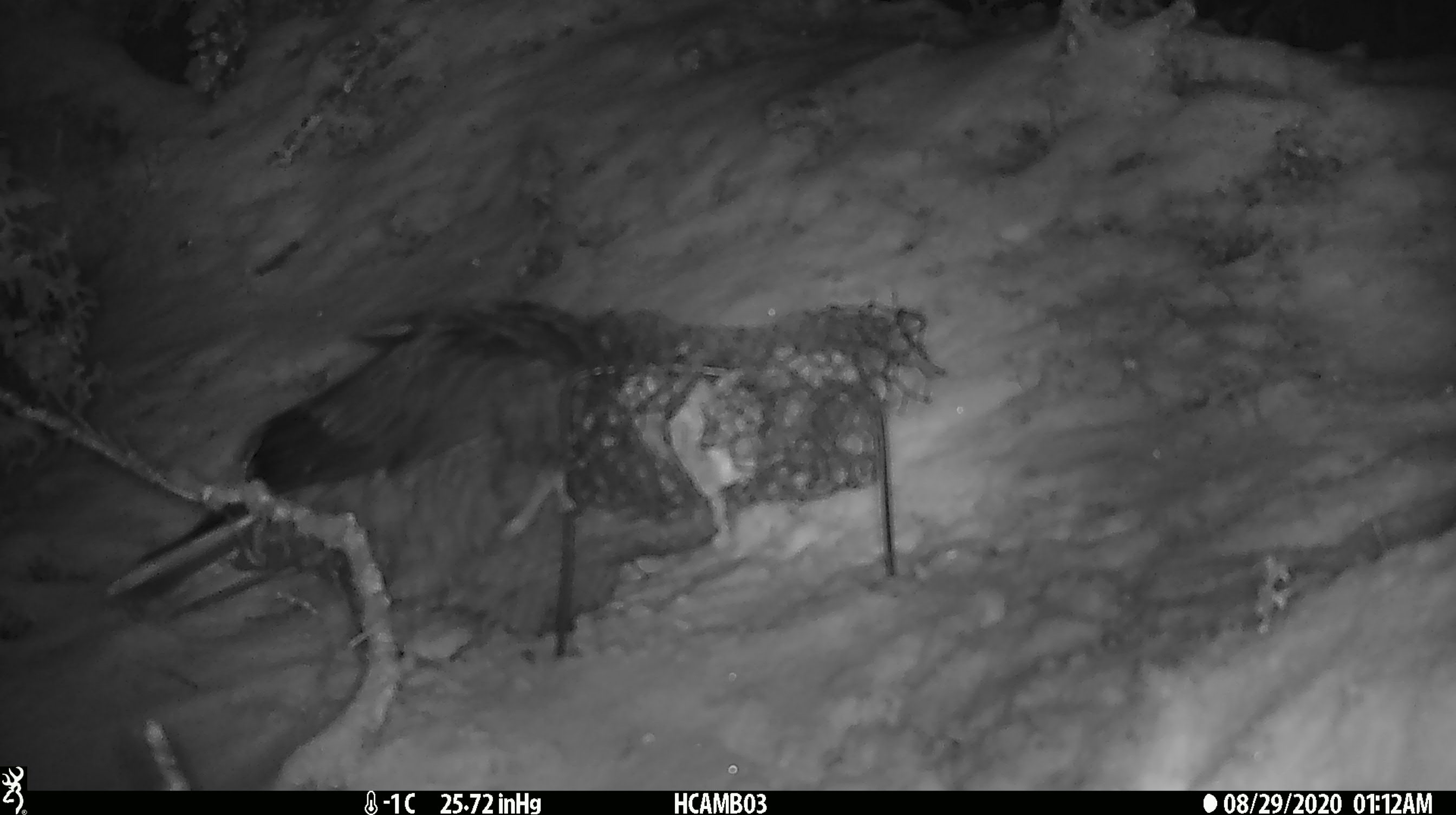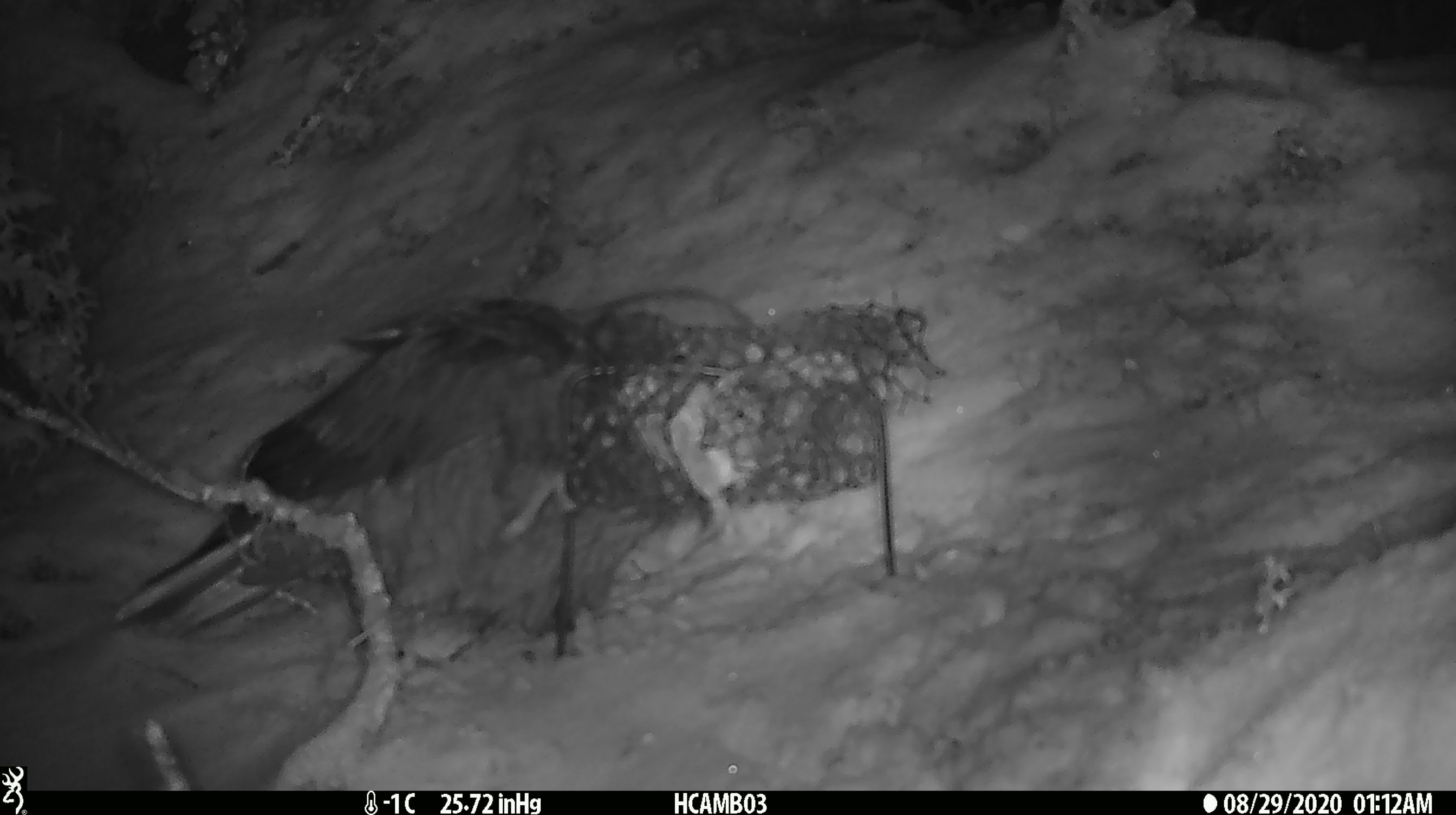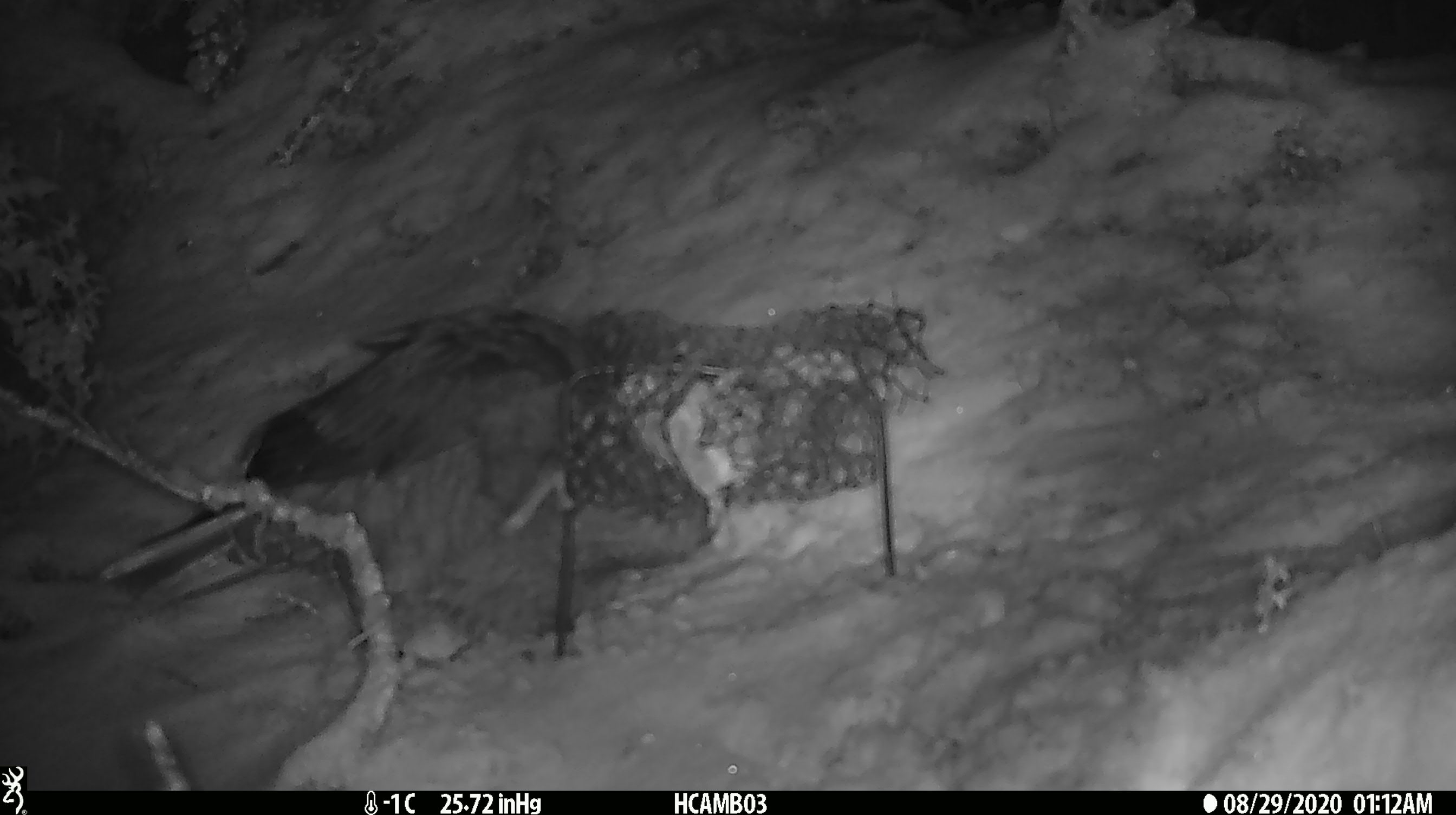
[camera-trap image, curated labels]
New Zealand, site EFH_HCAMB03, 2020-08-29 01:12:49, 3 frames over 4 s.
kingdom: Animalia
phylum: Chordata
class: Aves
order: Psittaciformes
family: Strigopidae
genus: Nestor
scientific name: Nestor notabilis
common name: kea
Kea (Nestor notabilis).